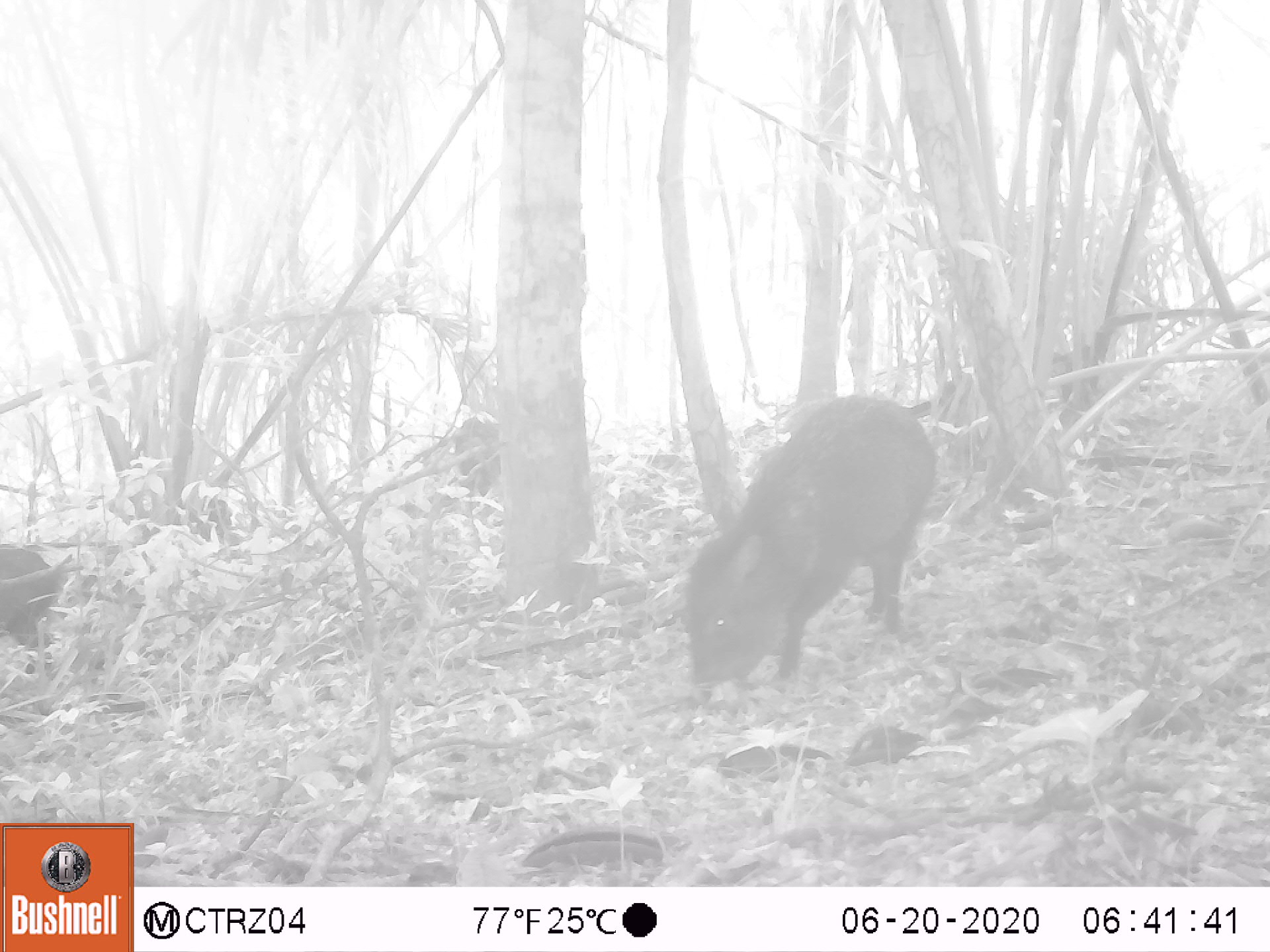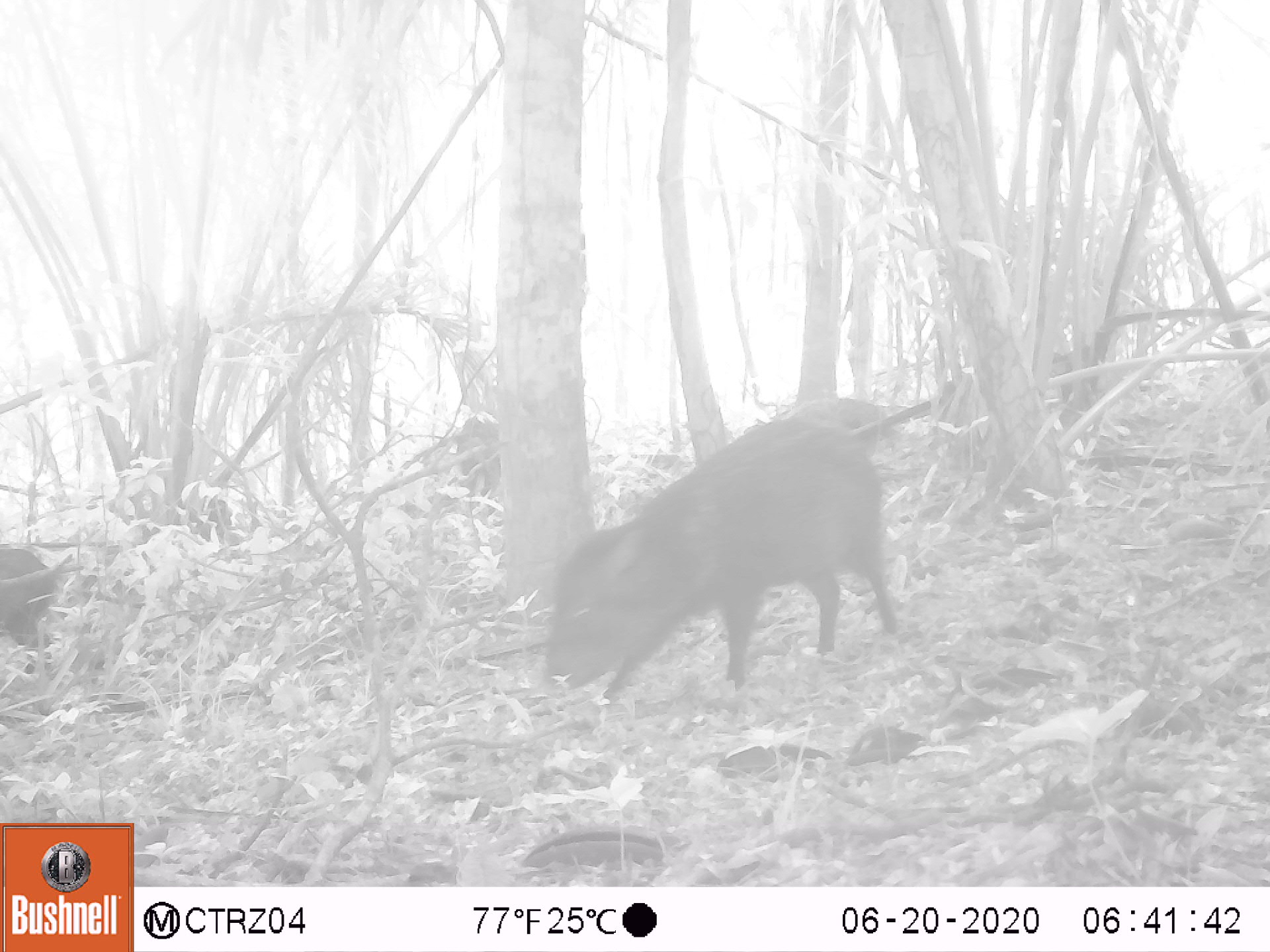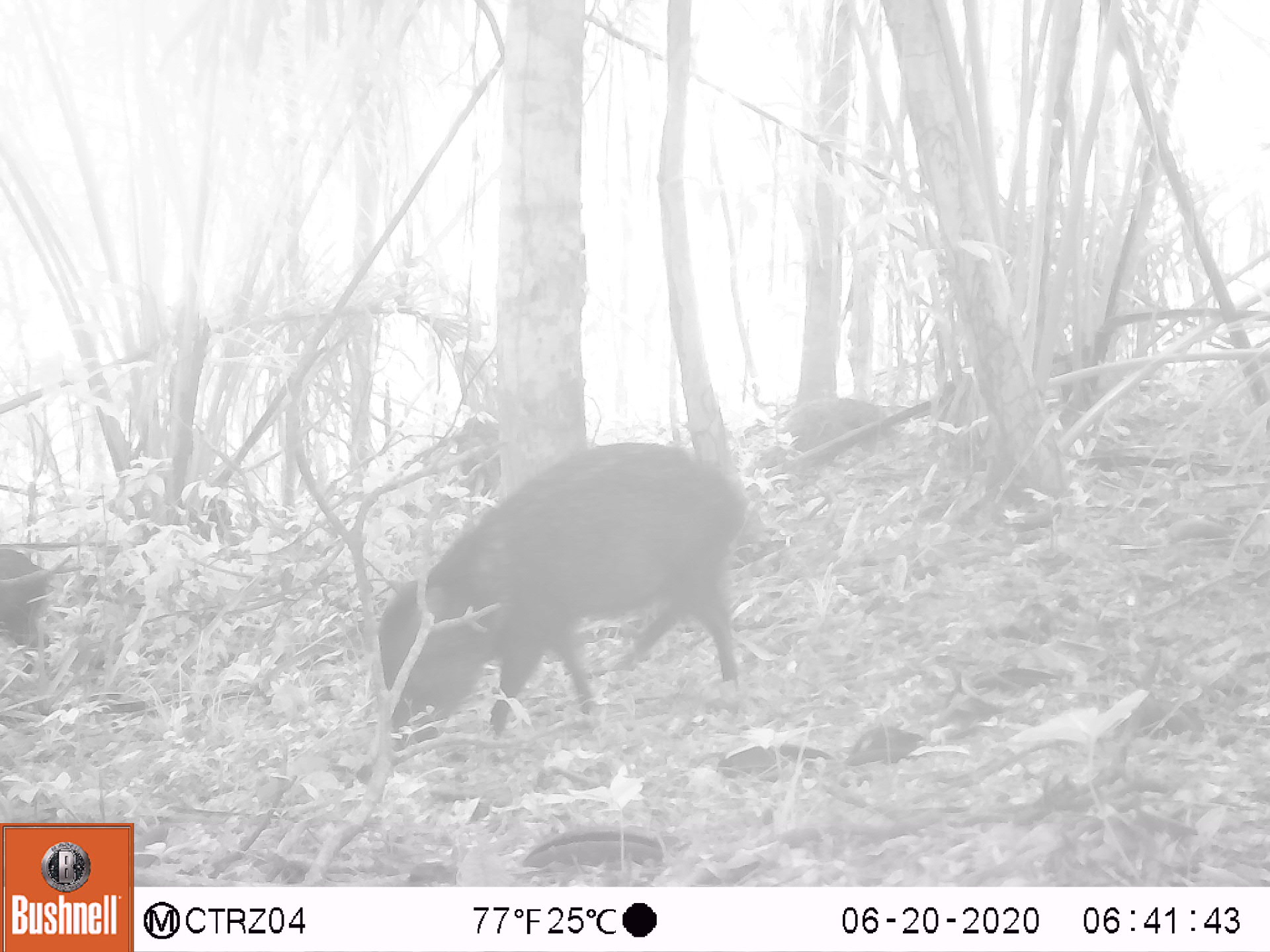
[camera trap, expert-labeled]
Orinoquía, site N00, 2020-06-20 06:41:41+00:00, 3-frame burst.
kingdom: Animalia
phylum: Chordata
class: Mammalia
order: Artiodactyla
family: Tayassuidae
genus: Pecari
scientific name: Pecari tajacu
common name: collared peccary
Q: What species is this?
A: Collared peccary (Pecari tajacu).